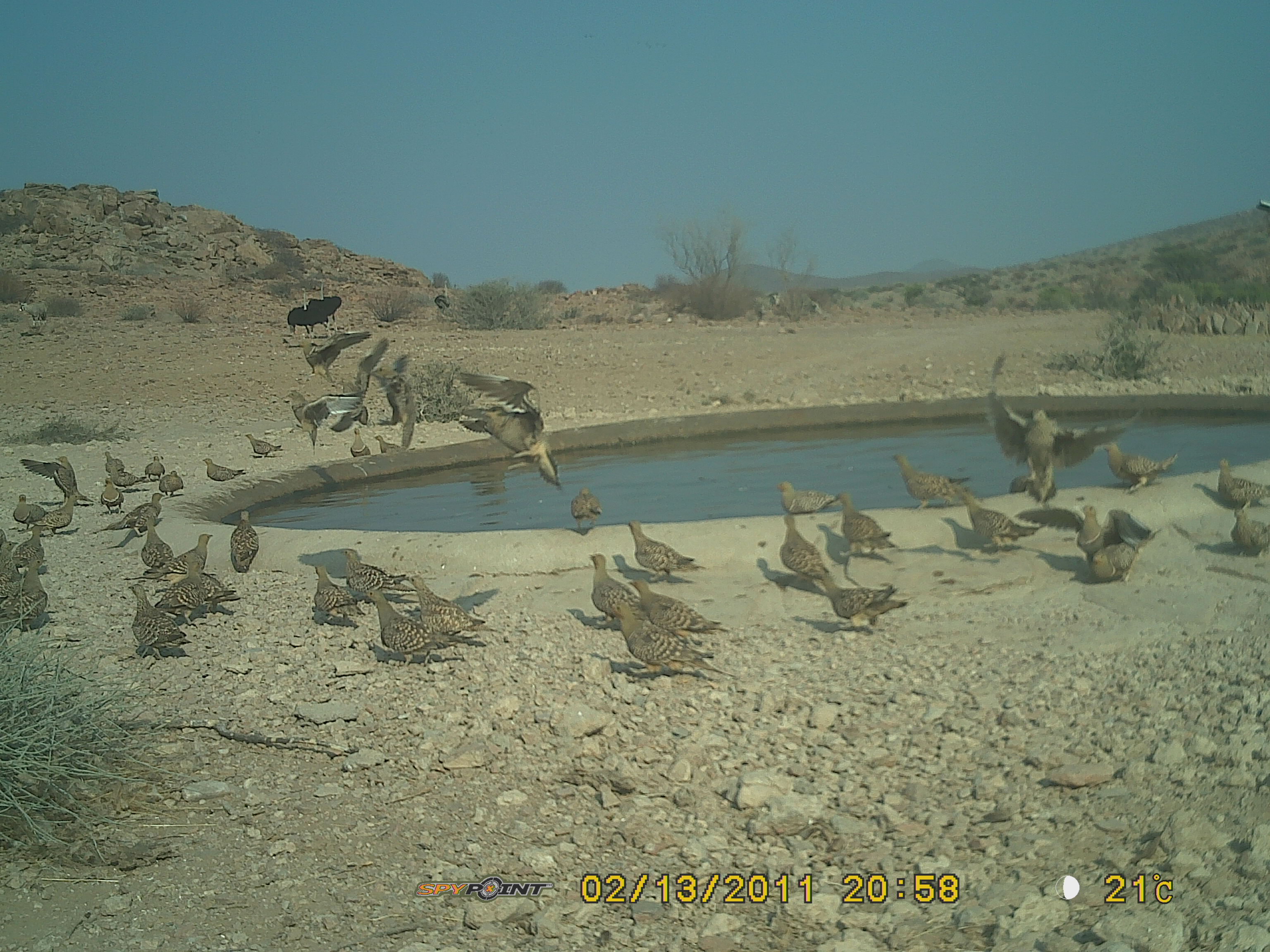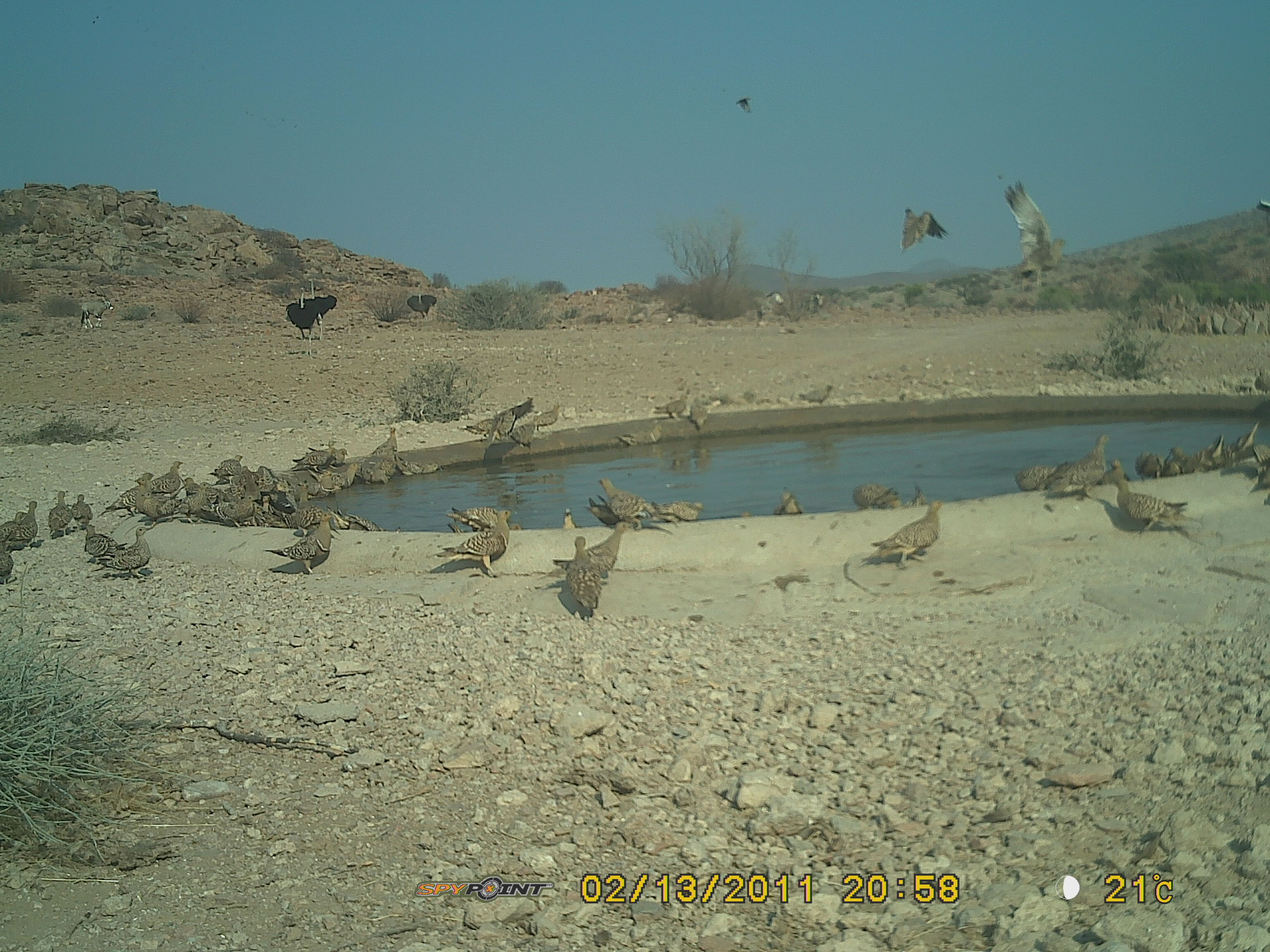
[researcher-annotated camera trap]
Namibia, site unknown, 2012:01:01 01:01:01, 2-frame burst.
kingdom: Animalia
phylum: Chordata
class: Aves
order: Pterocliformes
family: Pteroclidae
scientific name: Pteroclidae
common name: sandgrouse